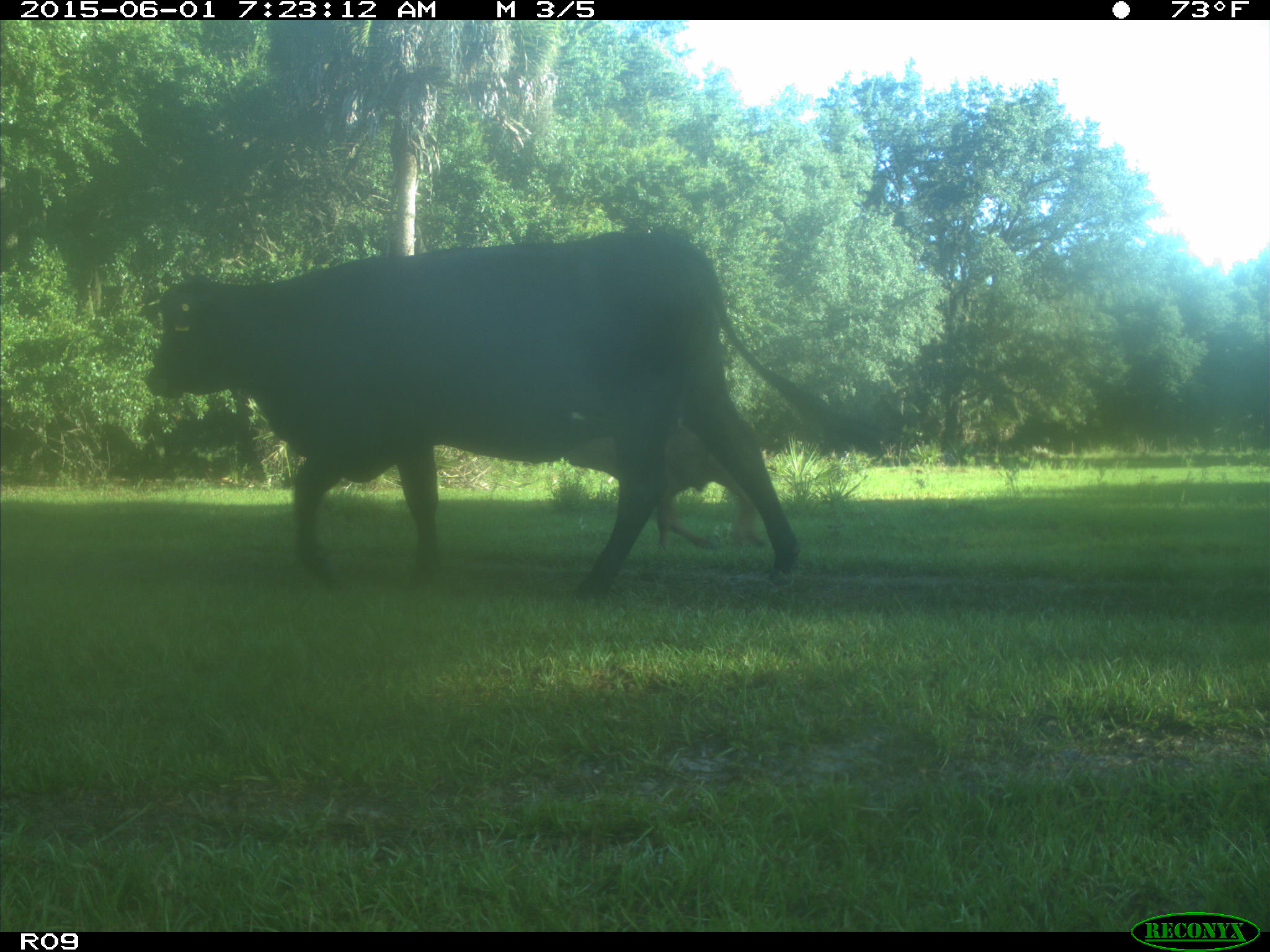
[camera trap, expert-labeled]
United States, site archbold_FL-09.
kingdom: Animalia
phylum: Chordata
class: Mammalia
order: Artiodactyla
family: Bovidae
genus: Bos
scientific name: Bos taurus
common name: domestic cow